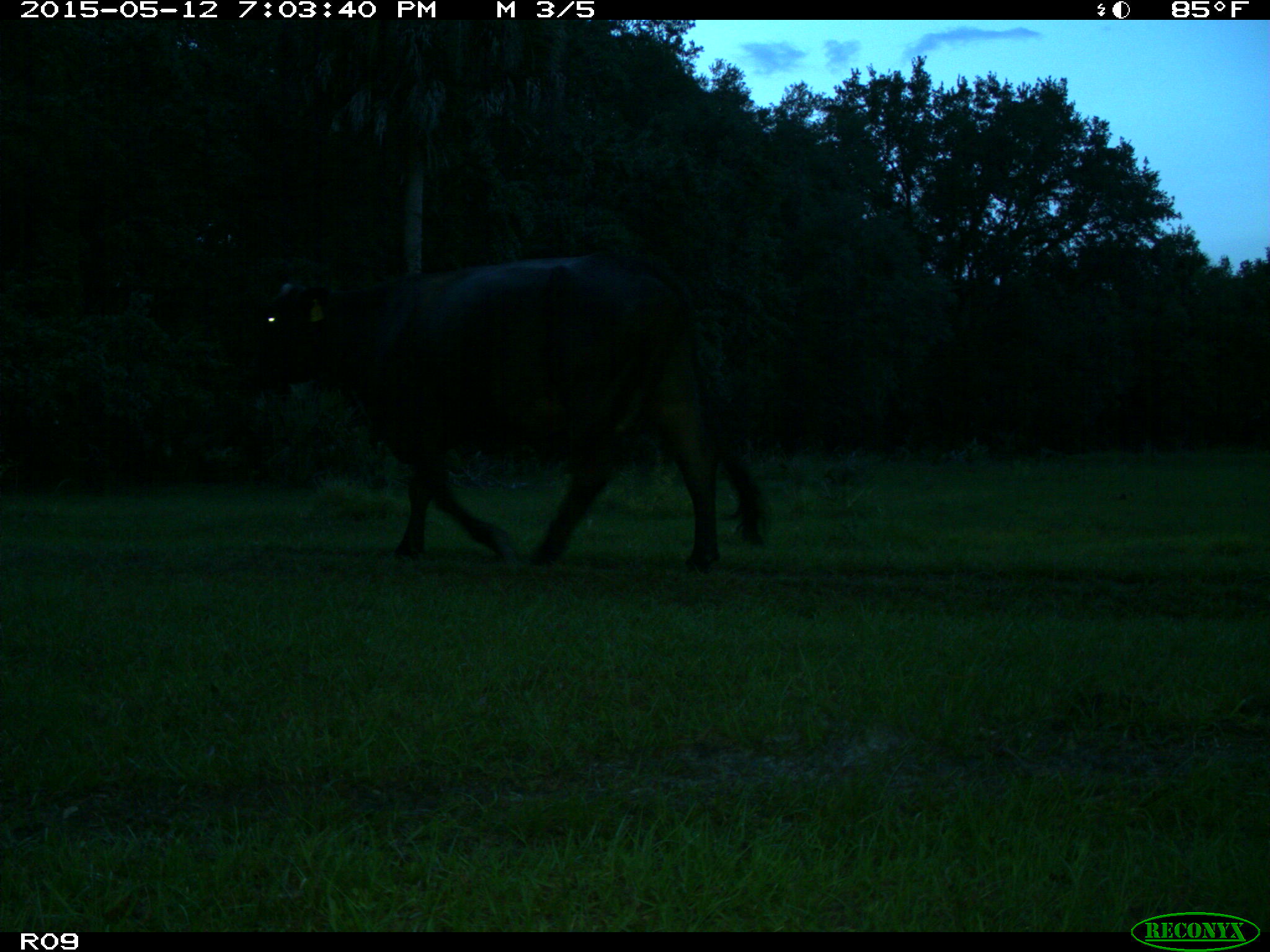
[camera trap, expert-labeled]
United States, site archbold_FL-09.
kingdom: Animalia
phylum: Chordata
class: Mammalia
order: Artiodactyla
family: Bovidae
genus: Bos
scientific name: Bos taurus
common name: domestic cow